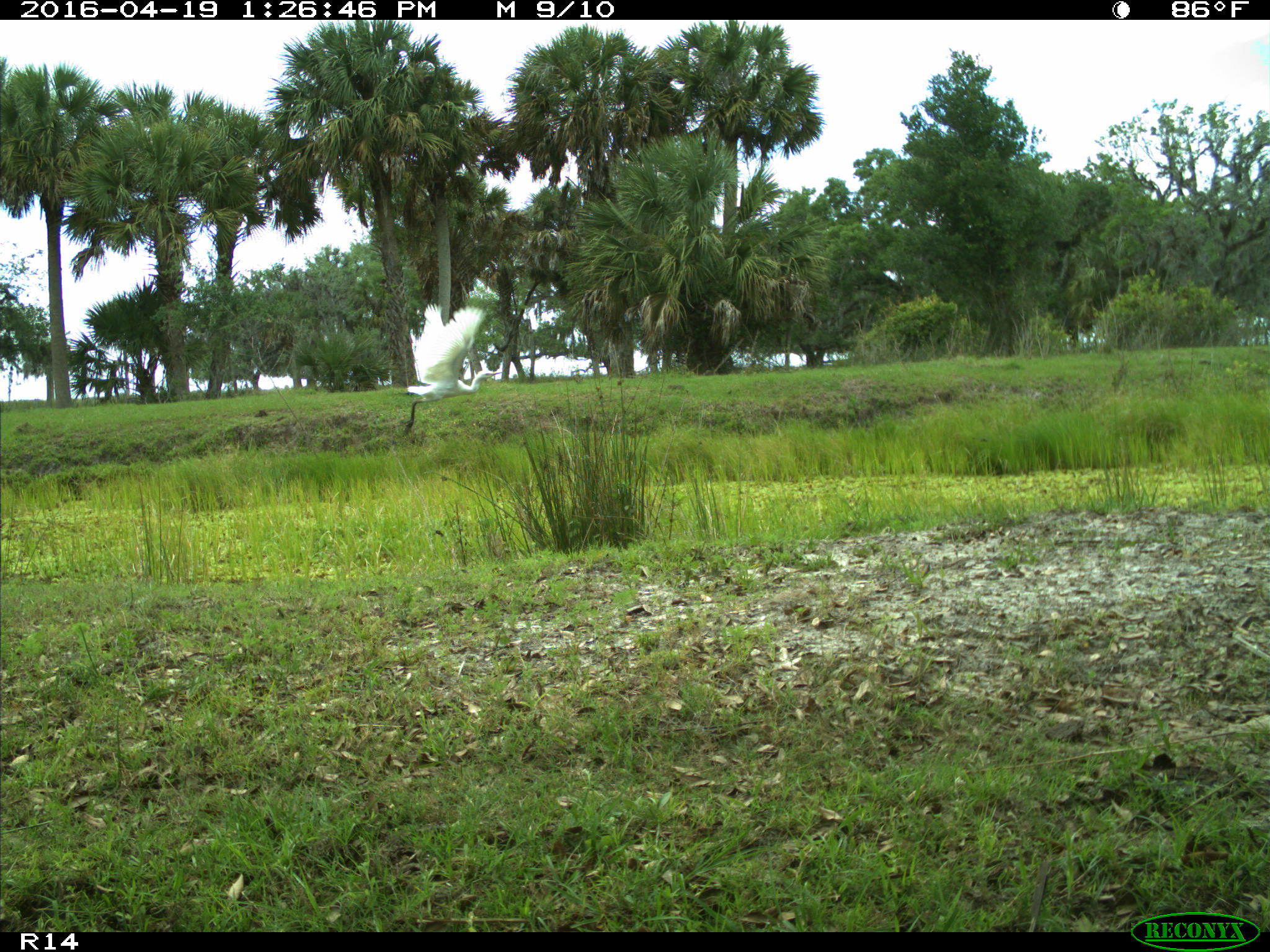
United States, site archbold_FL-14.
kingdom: Animalia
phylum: Chordata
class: Aves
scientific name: Aves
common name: birds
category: unidentified bird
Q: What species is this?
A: Unidentified bird (birds) (Aves).